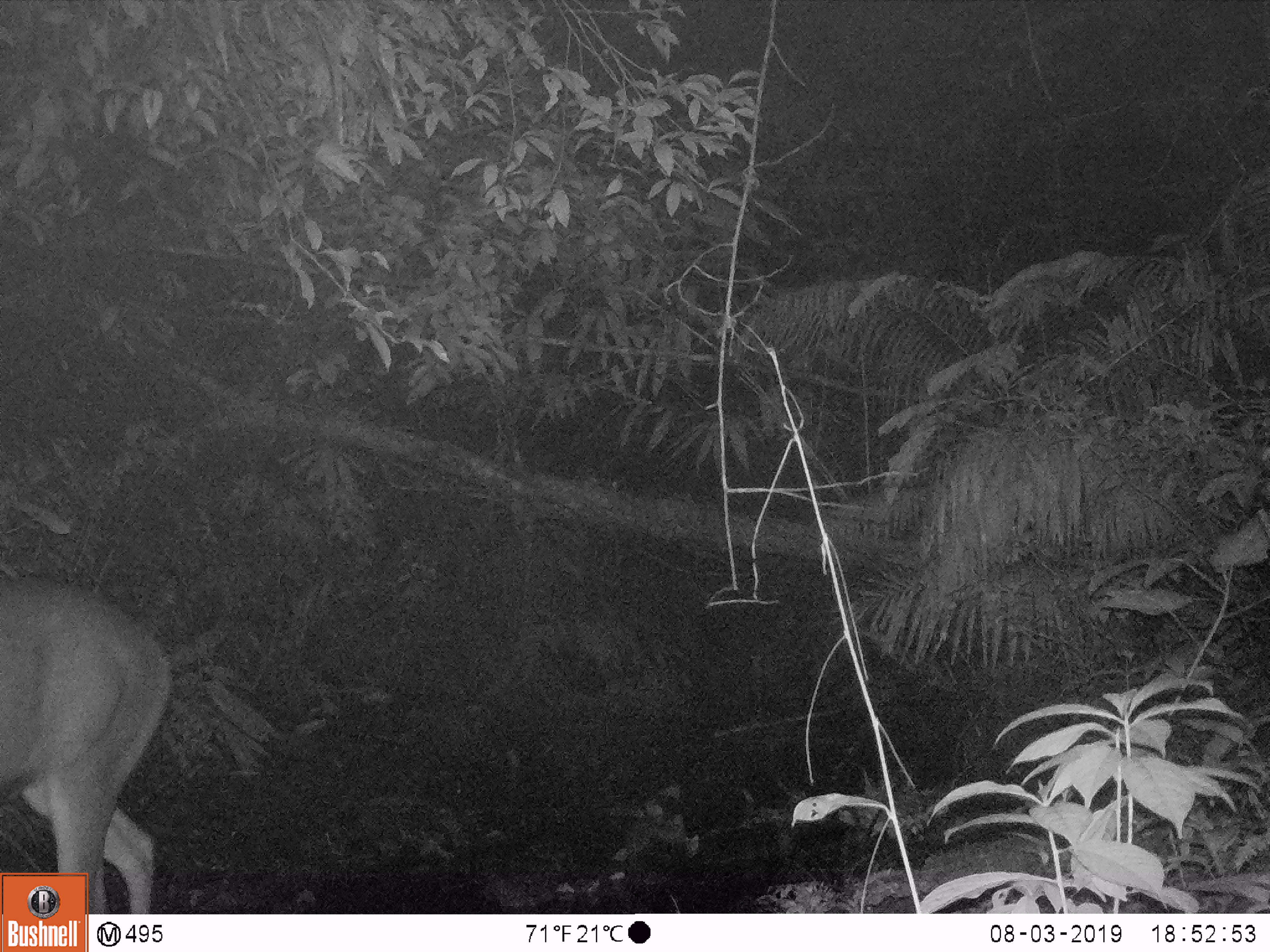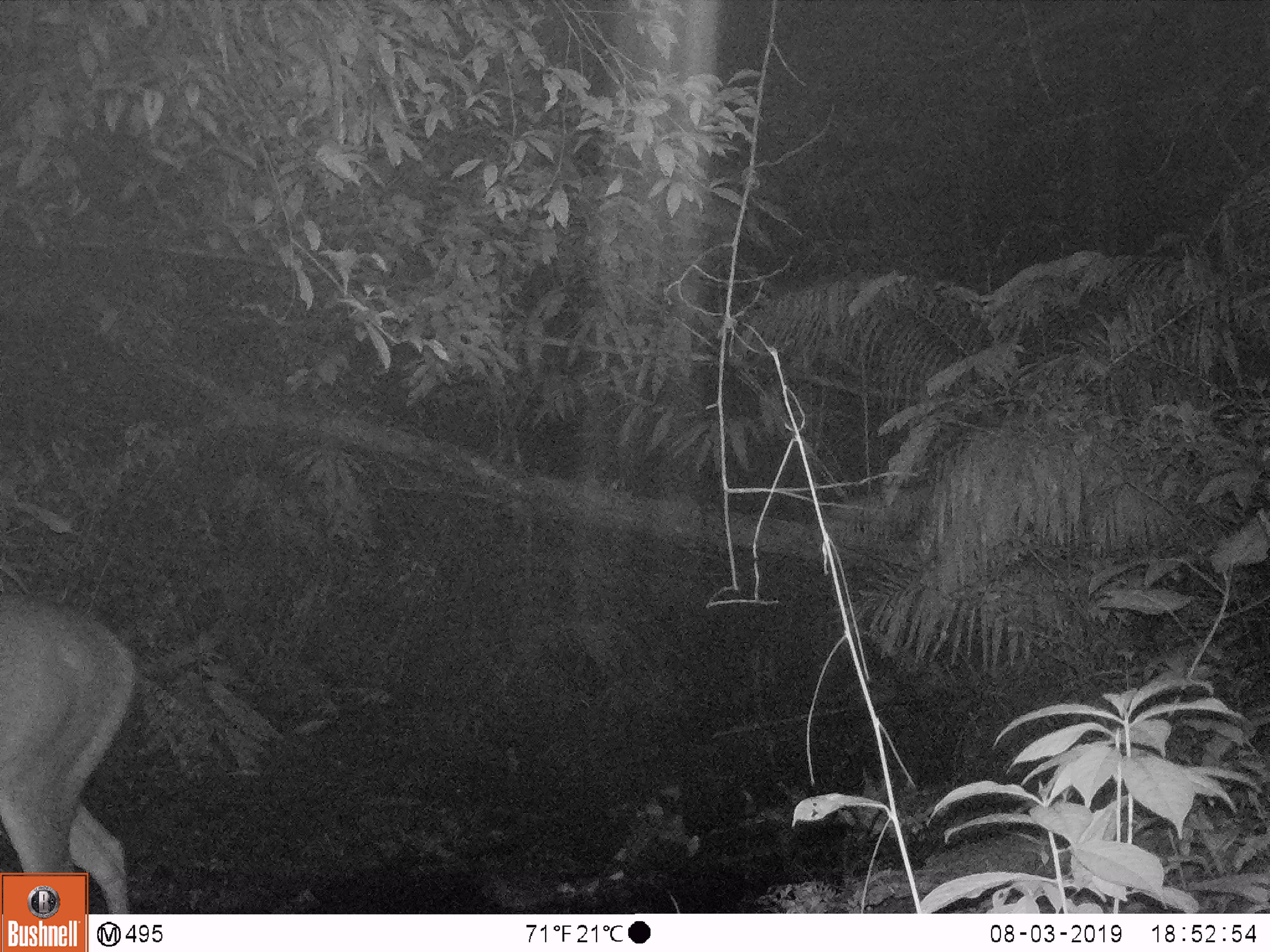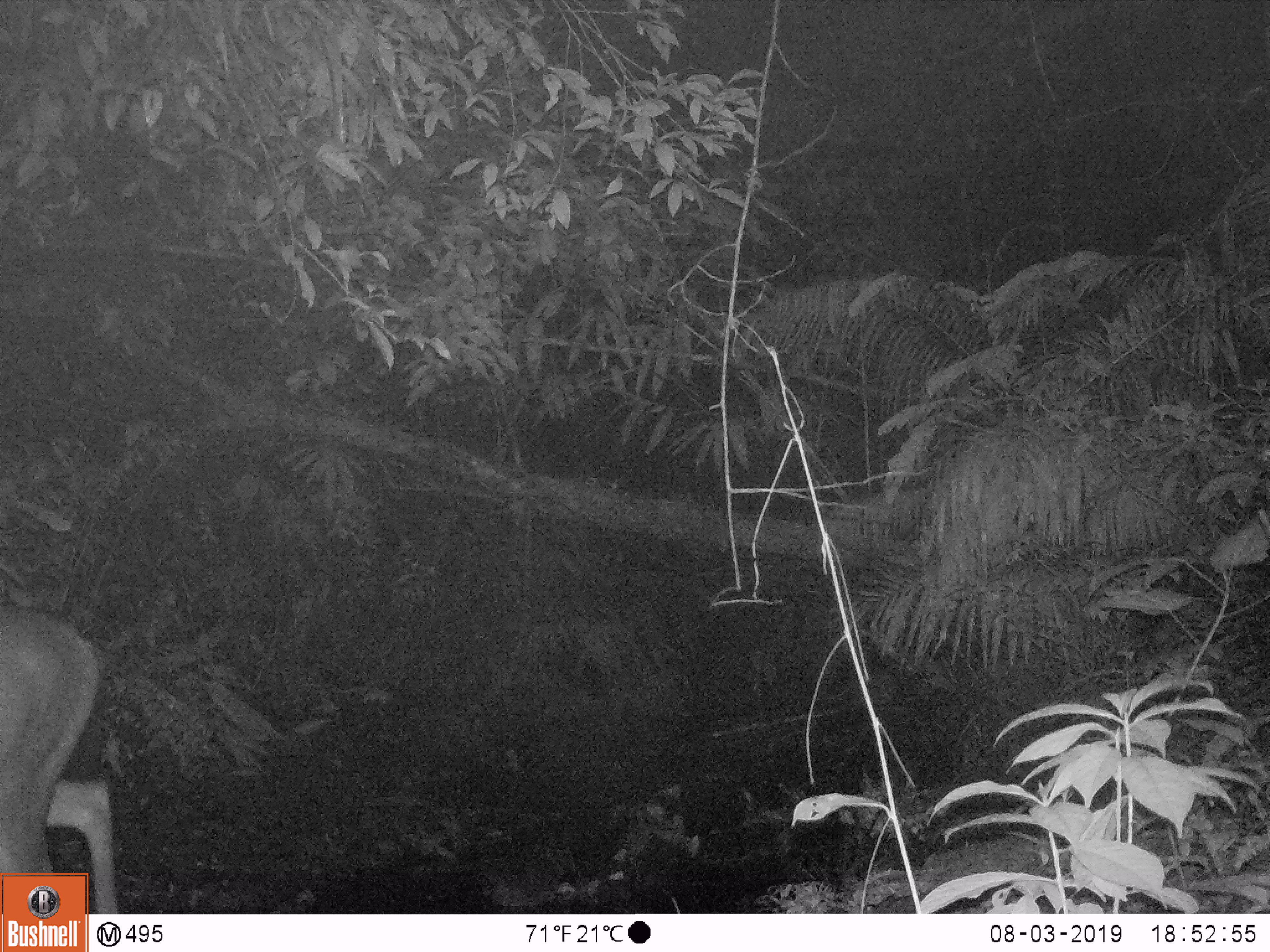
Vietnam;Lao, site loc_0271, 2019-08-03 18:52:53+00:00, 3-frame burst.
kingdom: Animalia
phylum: Chordata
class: Mammalia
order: Artiodactyla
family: Cervidae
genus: Rusa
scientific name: Rusa unicolor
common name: sambar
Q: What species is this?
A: Sambar (Rusa unicolor).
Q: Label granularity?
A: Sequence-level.